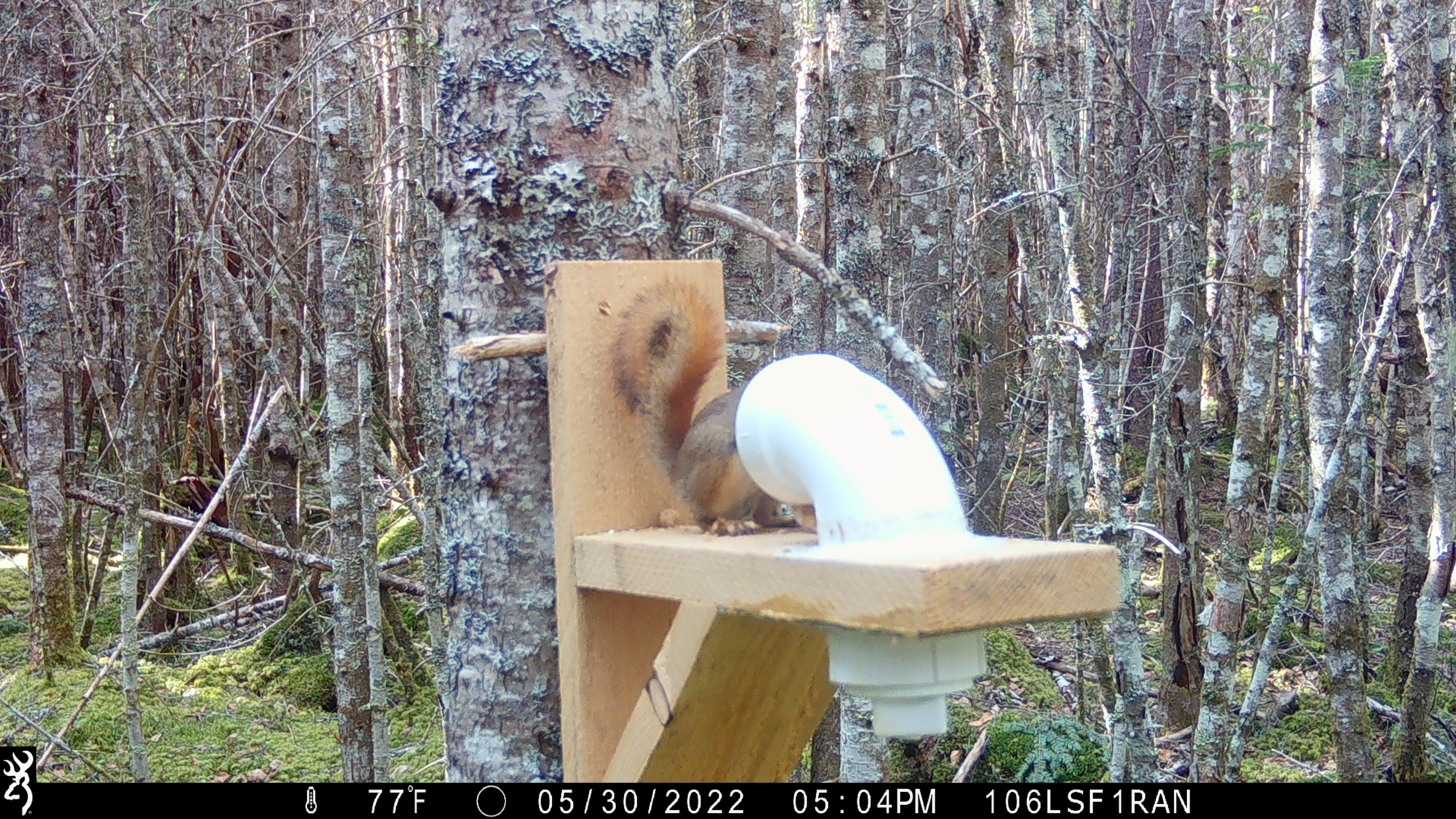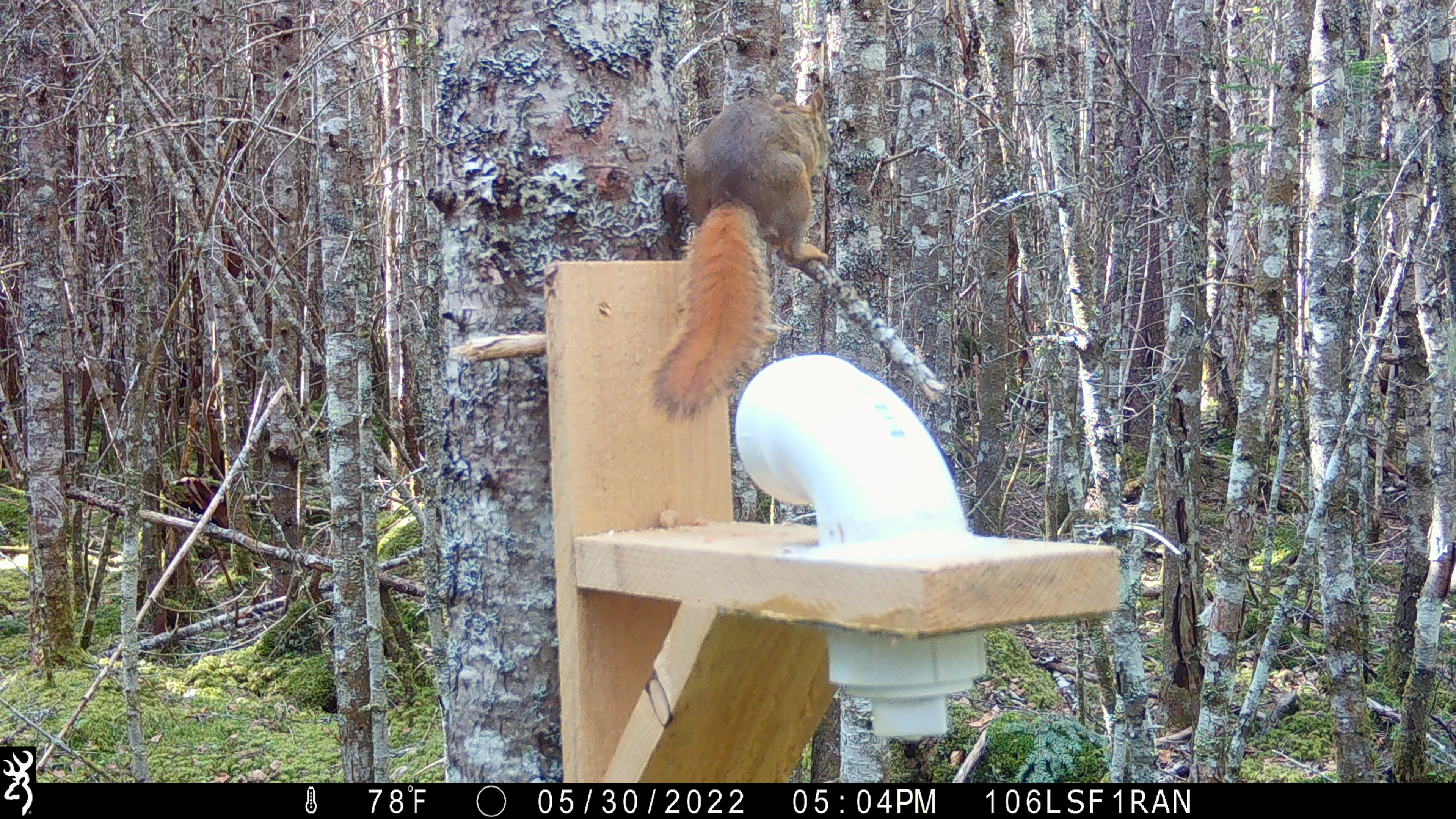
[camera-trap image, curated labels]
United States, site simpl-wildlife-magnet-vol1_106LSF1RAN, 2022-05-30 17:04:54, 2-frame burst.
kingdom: Animalia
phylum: Chordata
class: Mammalia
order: Rodentia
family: Sciuridae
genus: Tamiasciurus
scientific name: Tamiasciurus hudsonicus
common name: red squirrel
Red squirrel (Tamiasciurus hudsonicus).